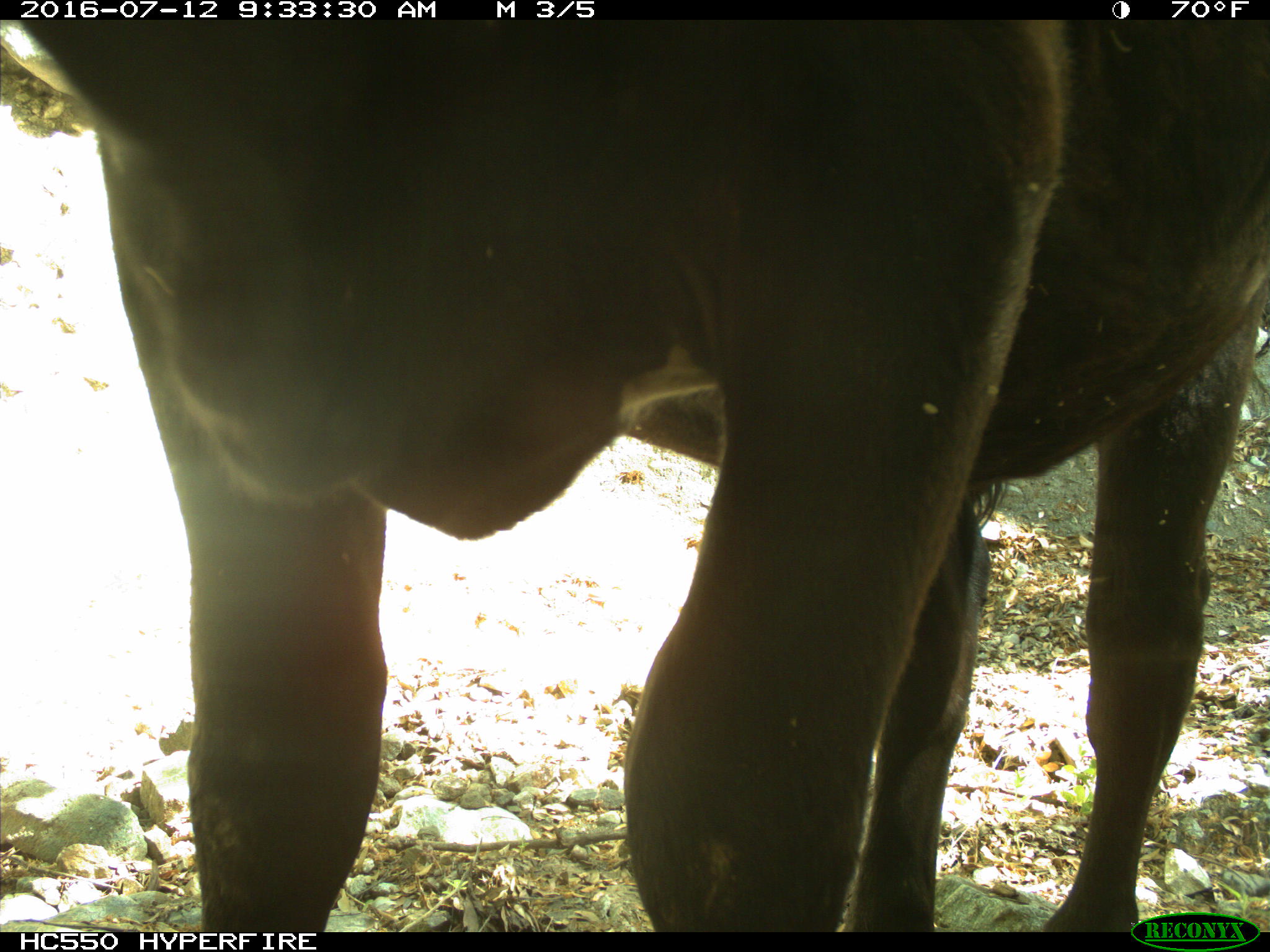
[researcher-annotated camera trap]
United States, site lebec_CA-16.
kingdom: Animalia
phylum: Chordata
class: Mammalia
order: Artiodactyla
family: Bovidae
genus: Bos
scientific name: Bos taurus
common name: domestic cow